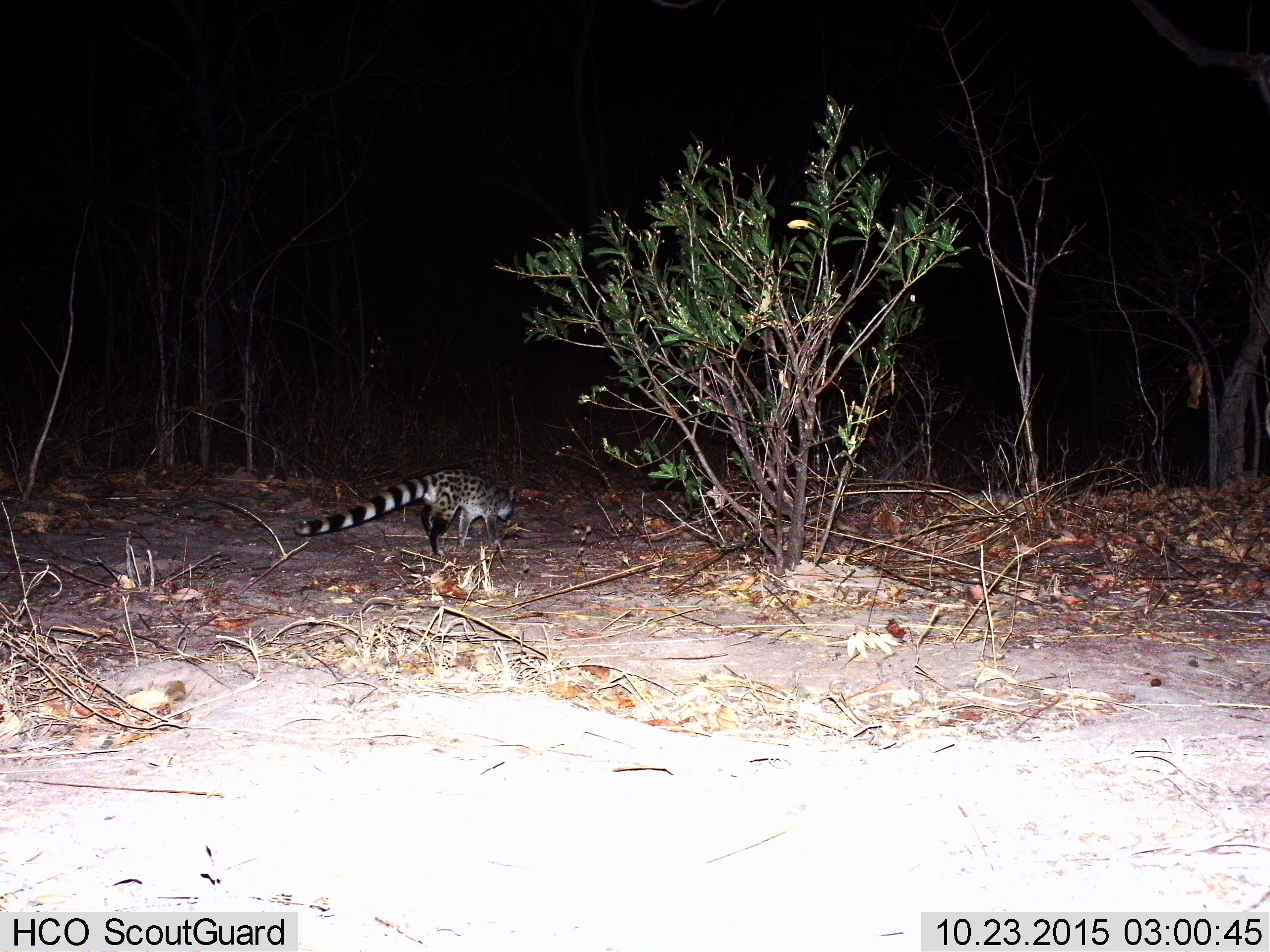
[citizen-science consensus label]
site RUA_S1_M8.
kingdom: Animalia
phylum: Chordata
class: Mammalia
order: Carnivora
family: Viverridae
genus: Genetta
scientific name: Genetta genetta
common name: small-spotted genet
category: genetcommonsmallspotted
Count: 1.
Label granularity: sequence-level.